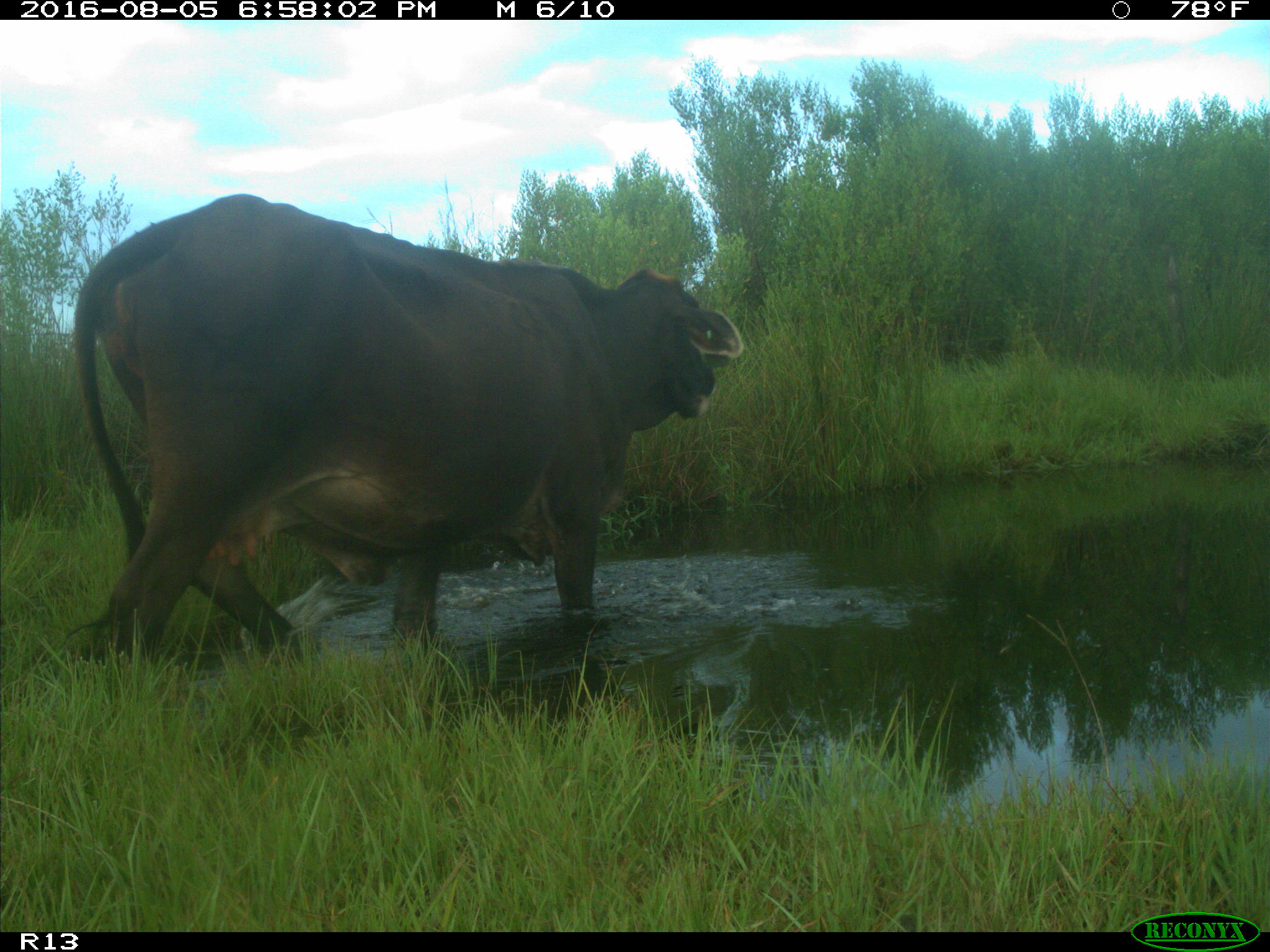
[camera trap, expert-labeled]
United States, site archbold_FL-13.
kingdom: Animalia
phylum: Chordata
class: Mammalia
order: Artiodactyla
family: Bovidae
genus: Bos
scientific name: Bos taurus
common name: domestic cow